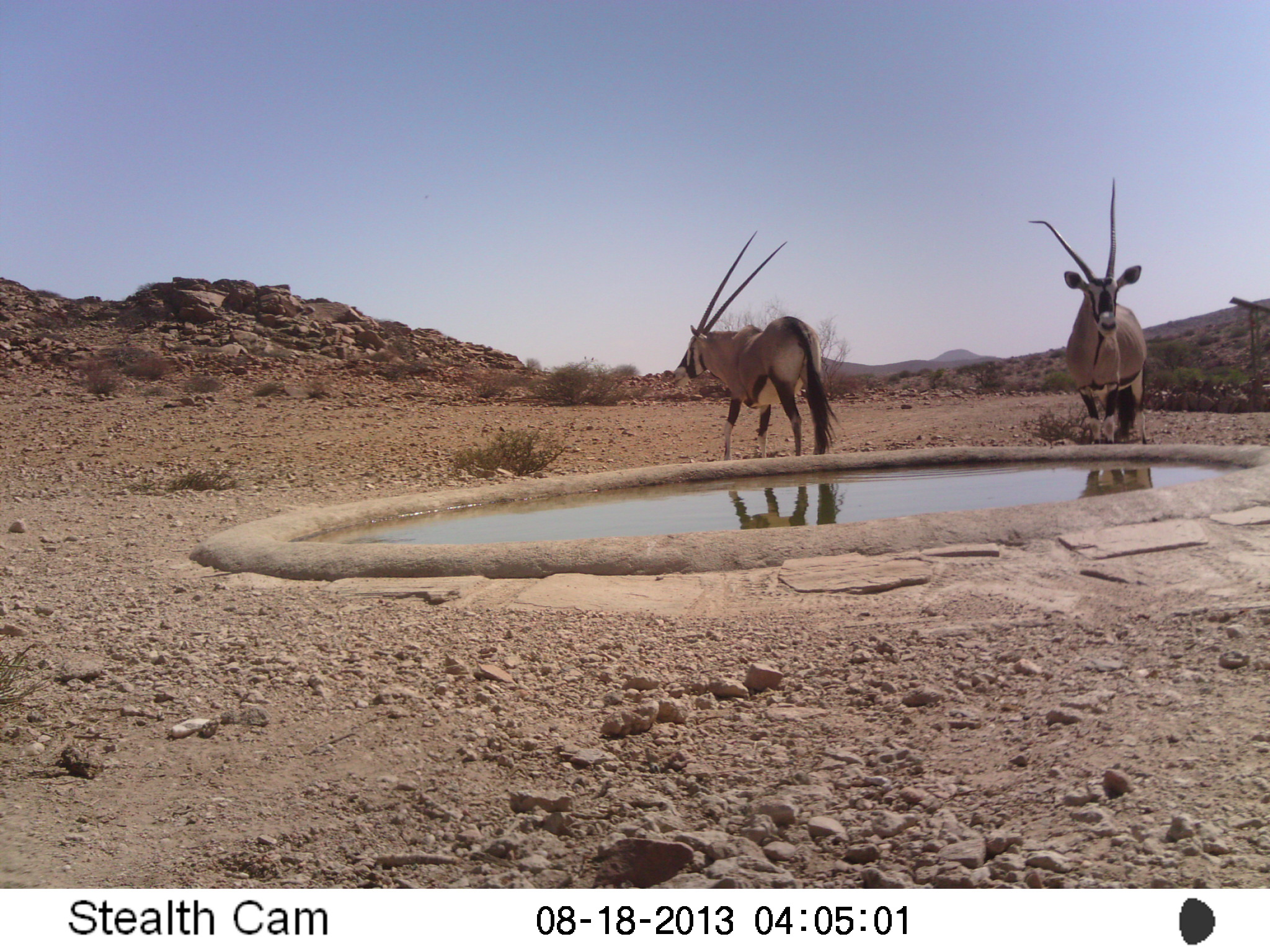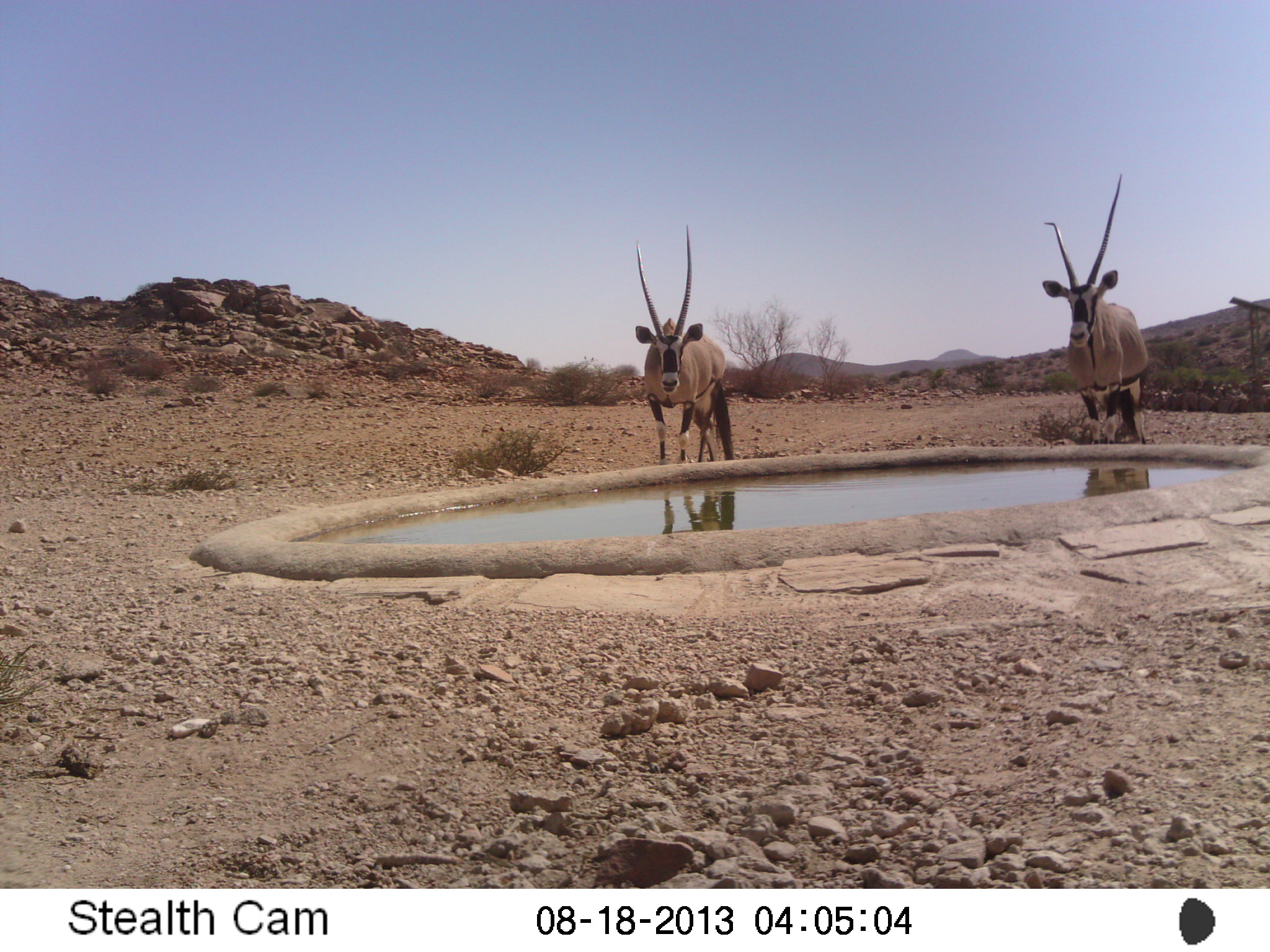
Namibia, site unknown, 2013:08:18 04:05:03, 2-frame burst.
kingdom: Animalia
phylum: Chordata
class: Mammalia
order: Artiodactyla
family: Bovidae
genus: Oryx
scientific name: Oryx gazella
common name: gemsbok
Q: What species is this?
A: Oryx gazella (gemsbok).